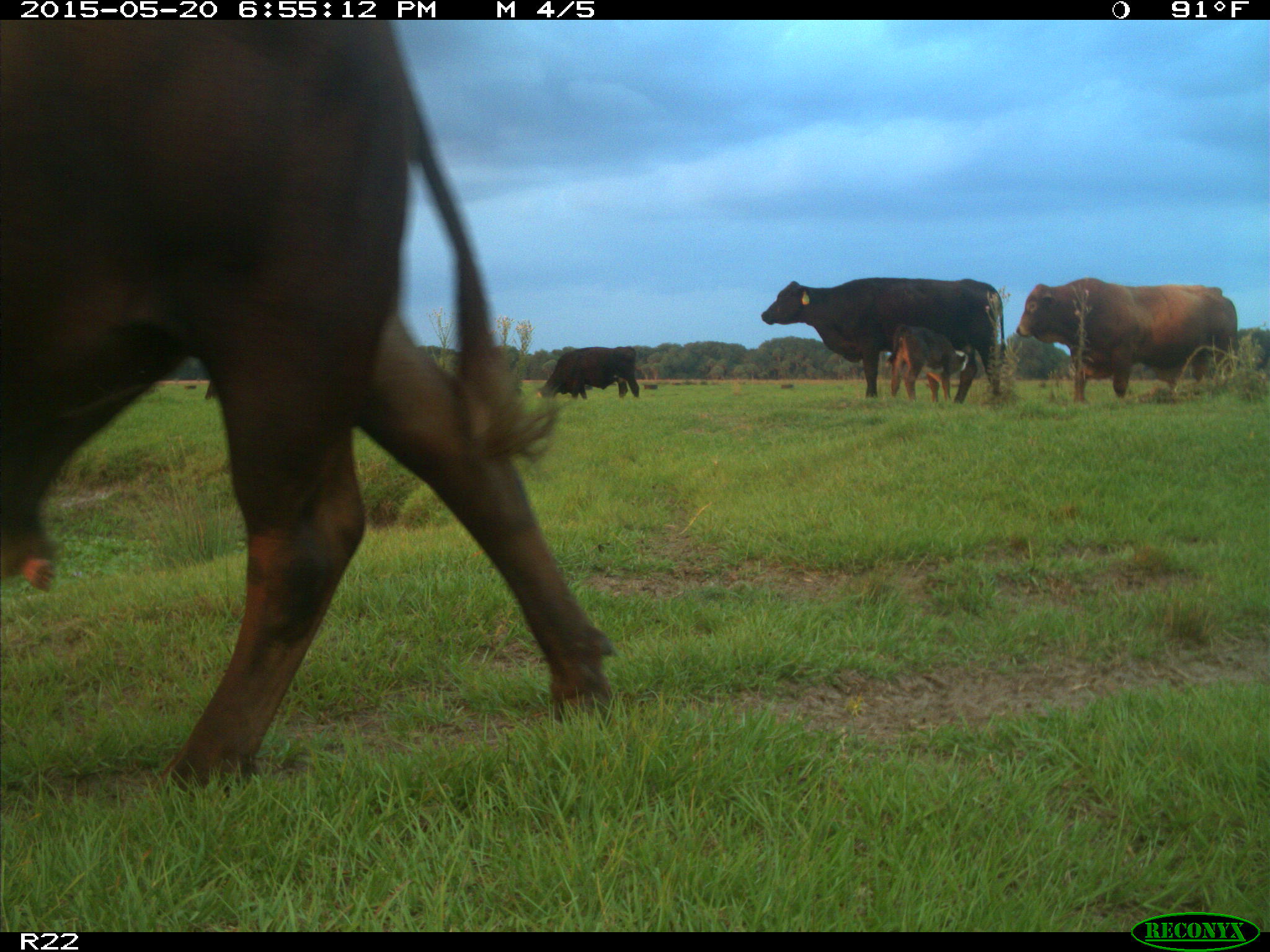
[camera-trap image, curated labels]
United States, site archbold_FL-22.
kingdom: Animalia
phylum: Chordata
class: Mammalia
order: Artiodactyla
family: Bovidae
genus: Bos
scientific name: Bos taurus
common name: domestic cow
Bos taurus (domestic cow).